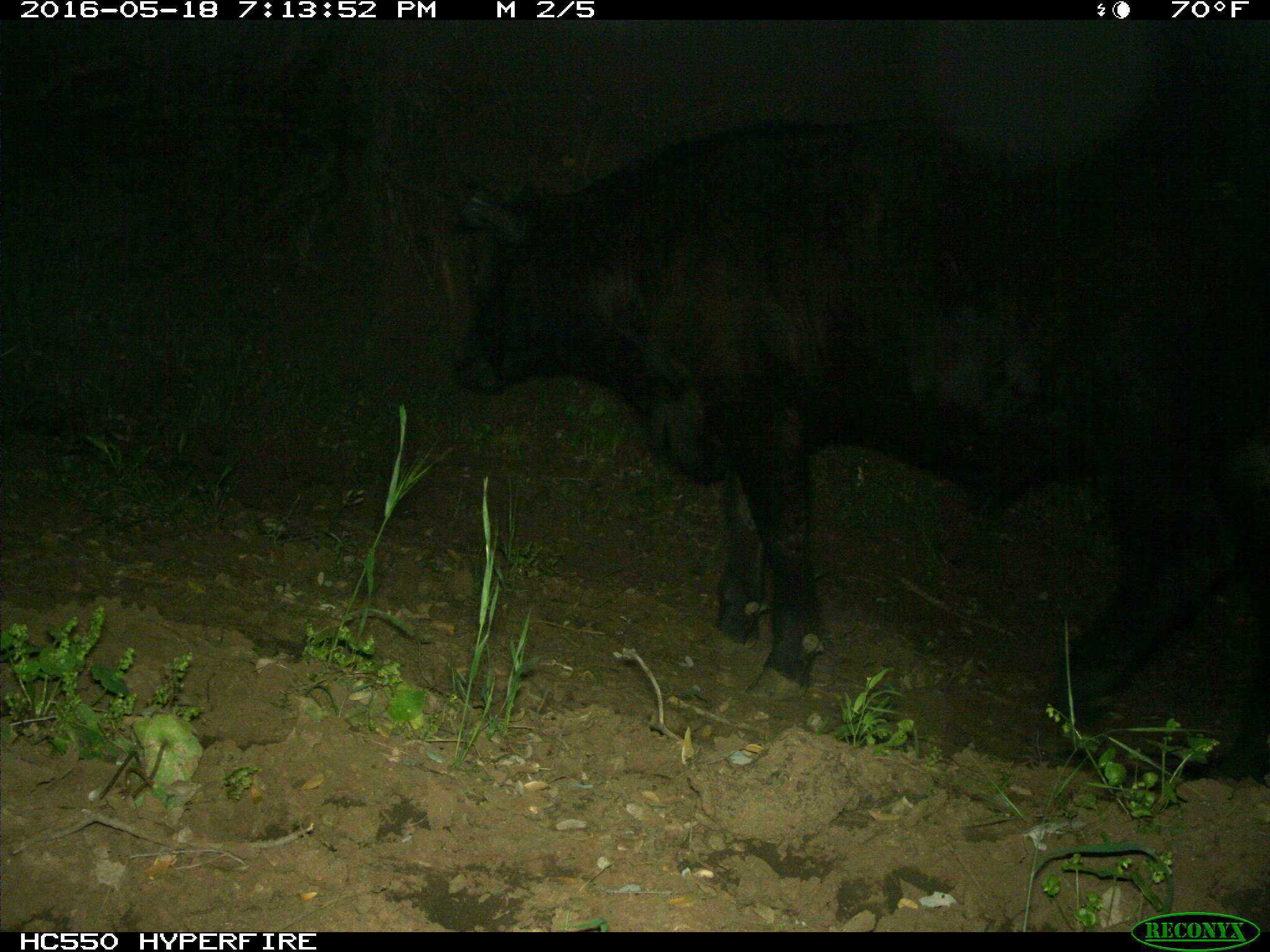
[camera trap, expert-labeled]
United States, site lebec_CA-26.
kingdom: Animalia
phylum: Chordata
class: Mammalia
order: Artiodactyla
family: Bovidae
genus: Bos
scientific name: Bos taurus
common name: domestic cow